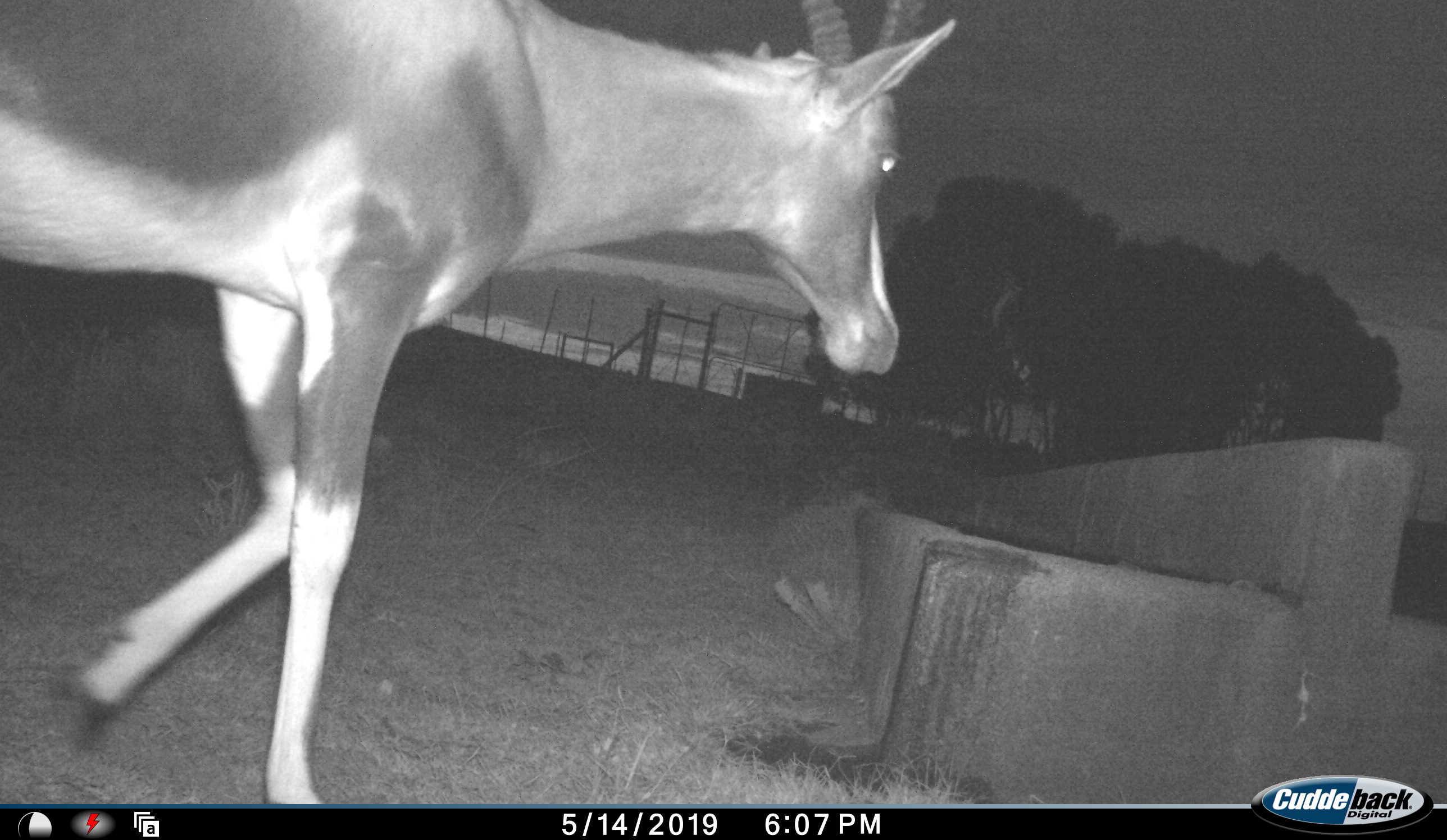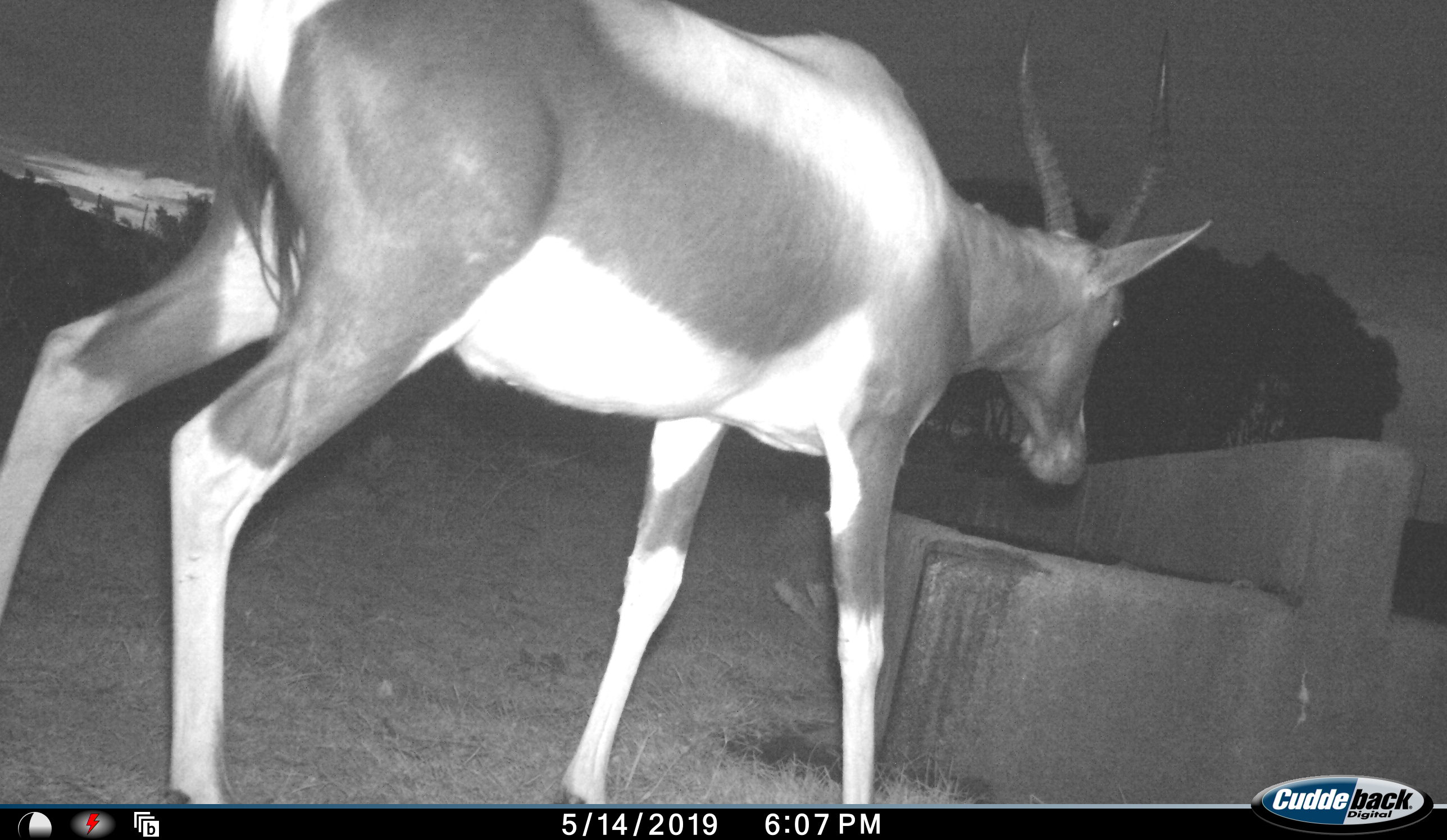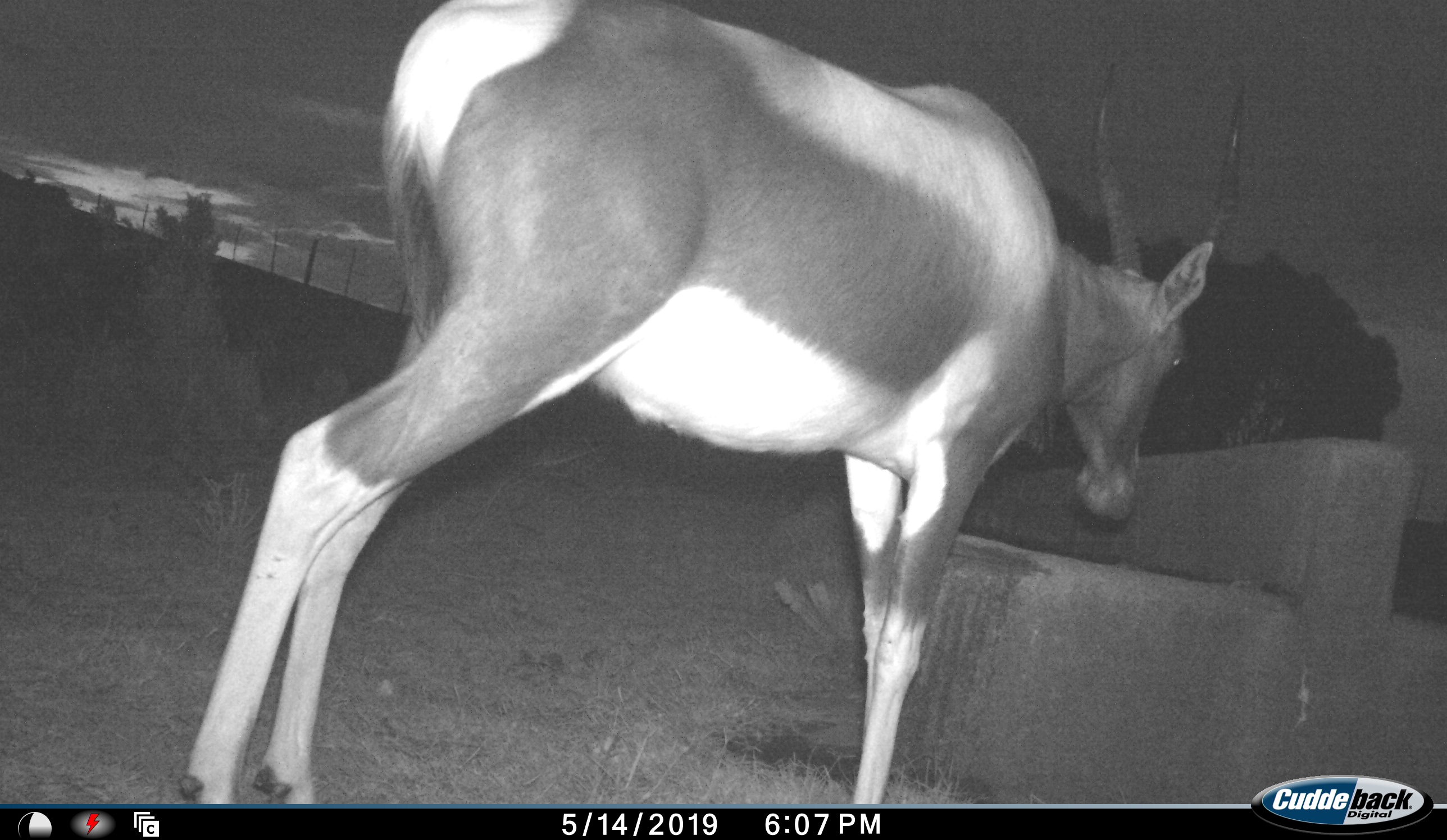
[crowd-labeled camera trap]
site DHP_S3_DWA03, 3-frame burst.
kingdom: Animalia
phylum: Chordata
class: Mammalia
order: Artiodactyla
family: Bovidae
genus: Damaliscus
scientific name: Damaliscus pygargus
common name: bontebok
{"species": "bontebok (Damaliscus pygargus)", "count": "1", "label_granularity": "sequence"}